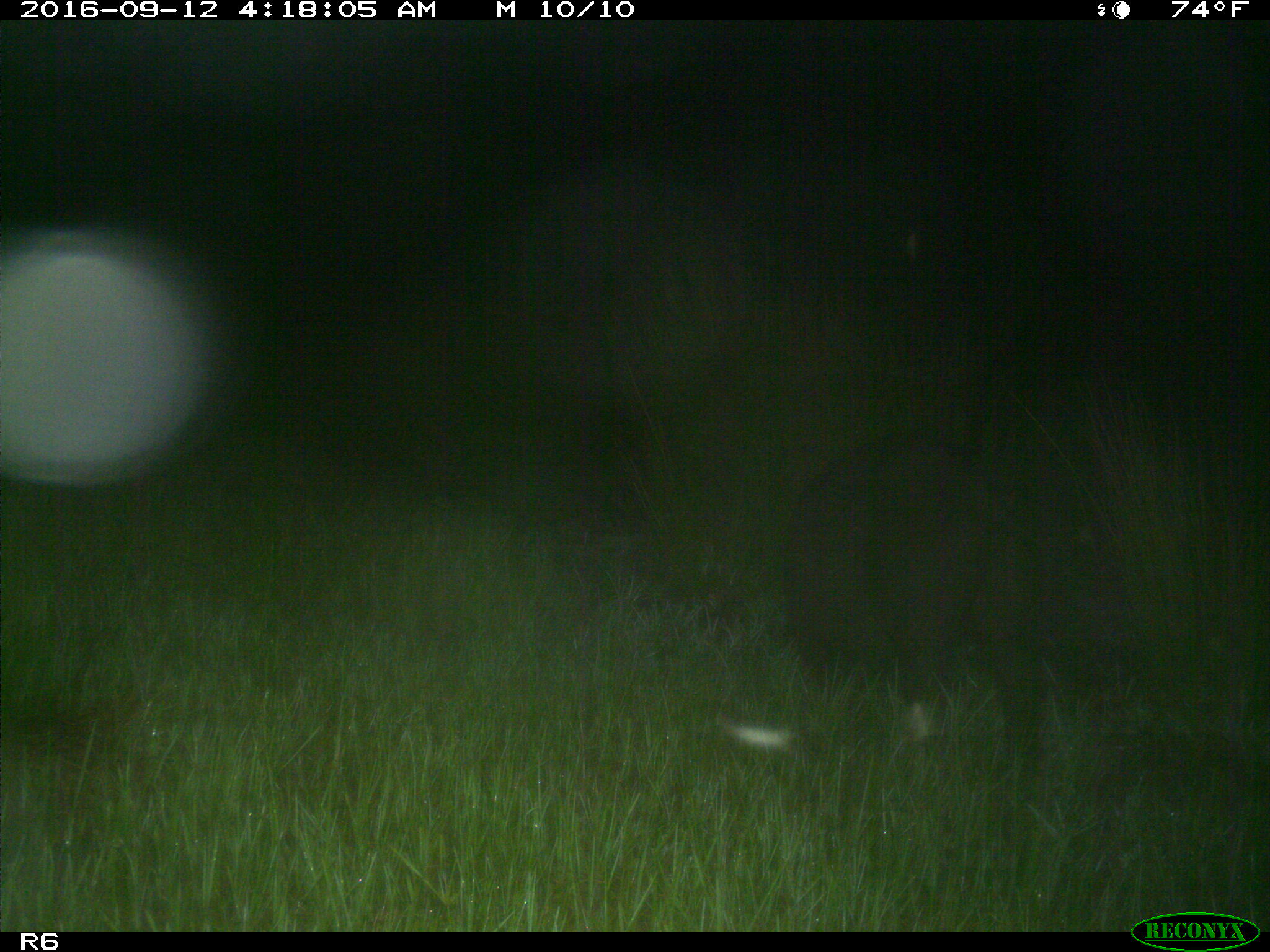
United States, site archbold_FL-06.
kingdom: Animalia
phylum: Chordata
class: Mammalia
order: Artiodactyla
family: Suidae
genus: Sus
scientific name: Sus scrofa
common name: wild boar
Sus scrofa (wild boar).